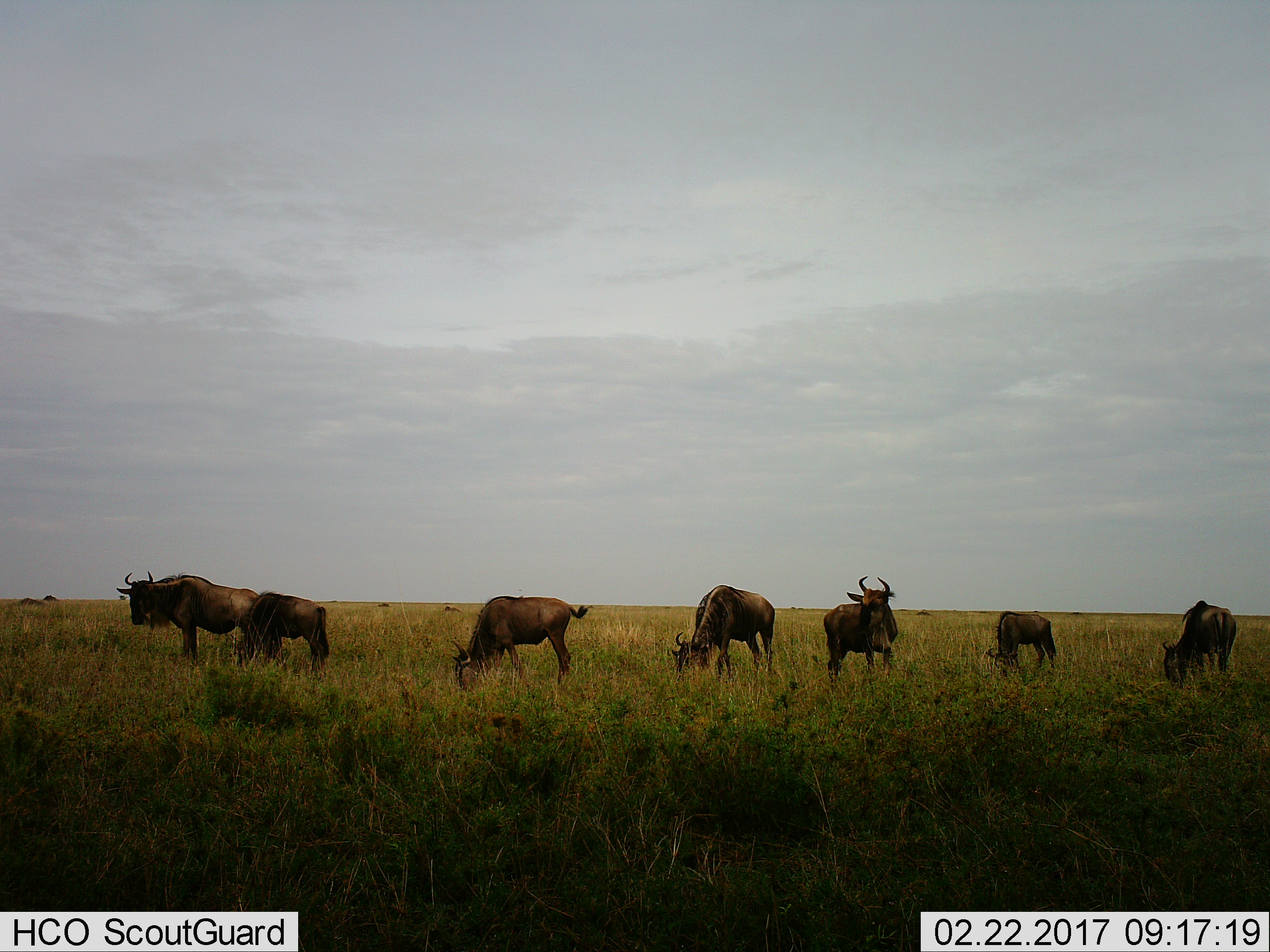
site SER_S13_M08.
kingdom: Animalia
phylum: Chordata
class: Mammalia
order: Artiodactyla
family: Bovidae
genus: Connochaetes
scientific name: Connochaetes taurinus taurinus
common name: blue wildebeest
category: wildebeestblue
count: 7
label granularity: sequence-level